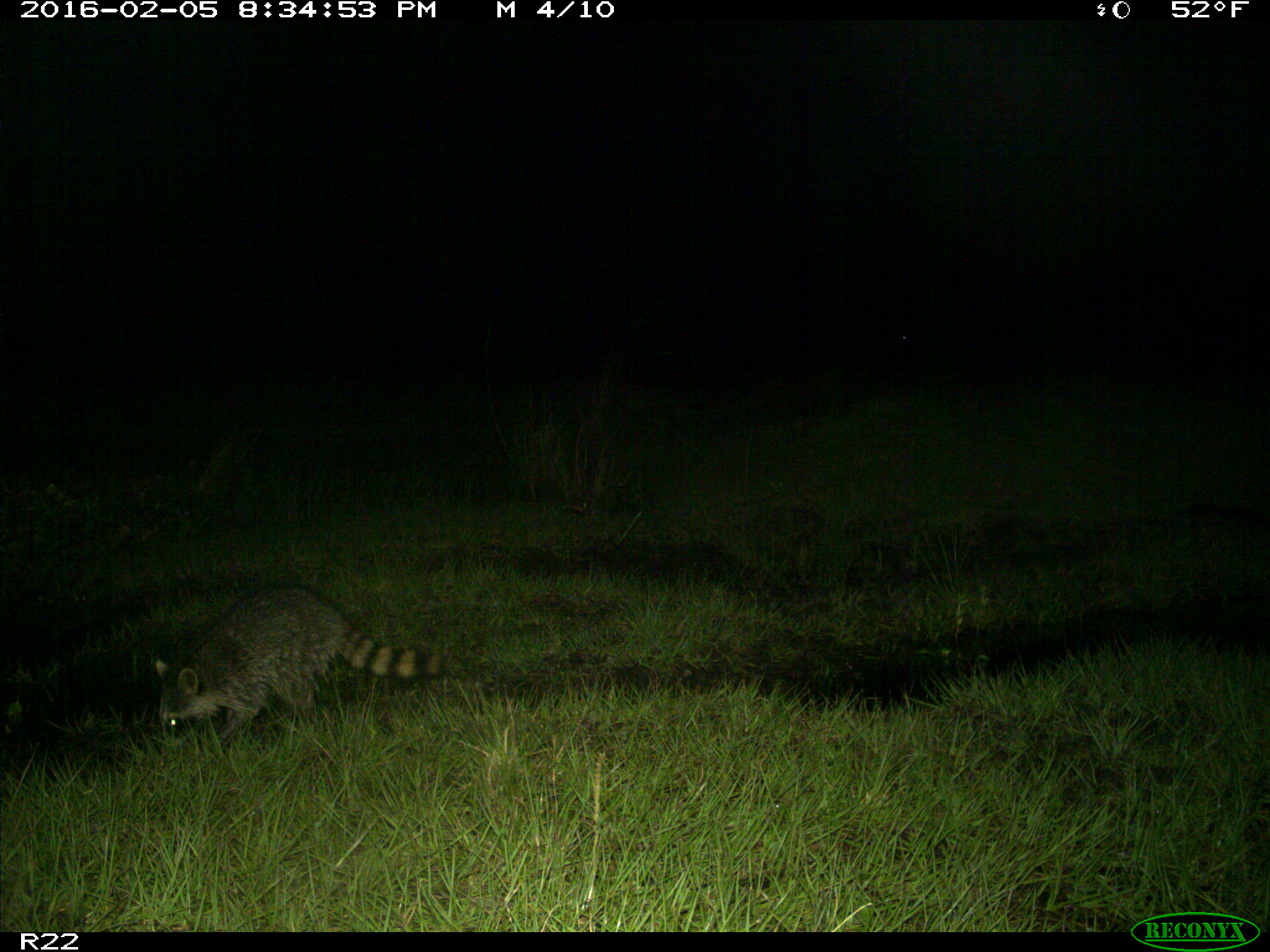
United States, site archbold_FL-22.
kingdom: Animalia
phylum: Chordata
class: Mammalia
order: Carnivora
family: Procyonidae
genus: Procyon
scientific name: Procyon lotor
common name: common raccoon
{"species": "Procyon lotor (common raccoon)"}